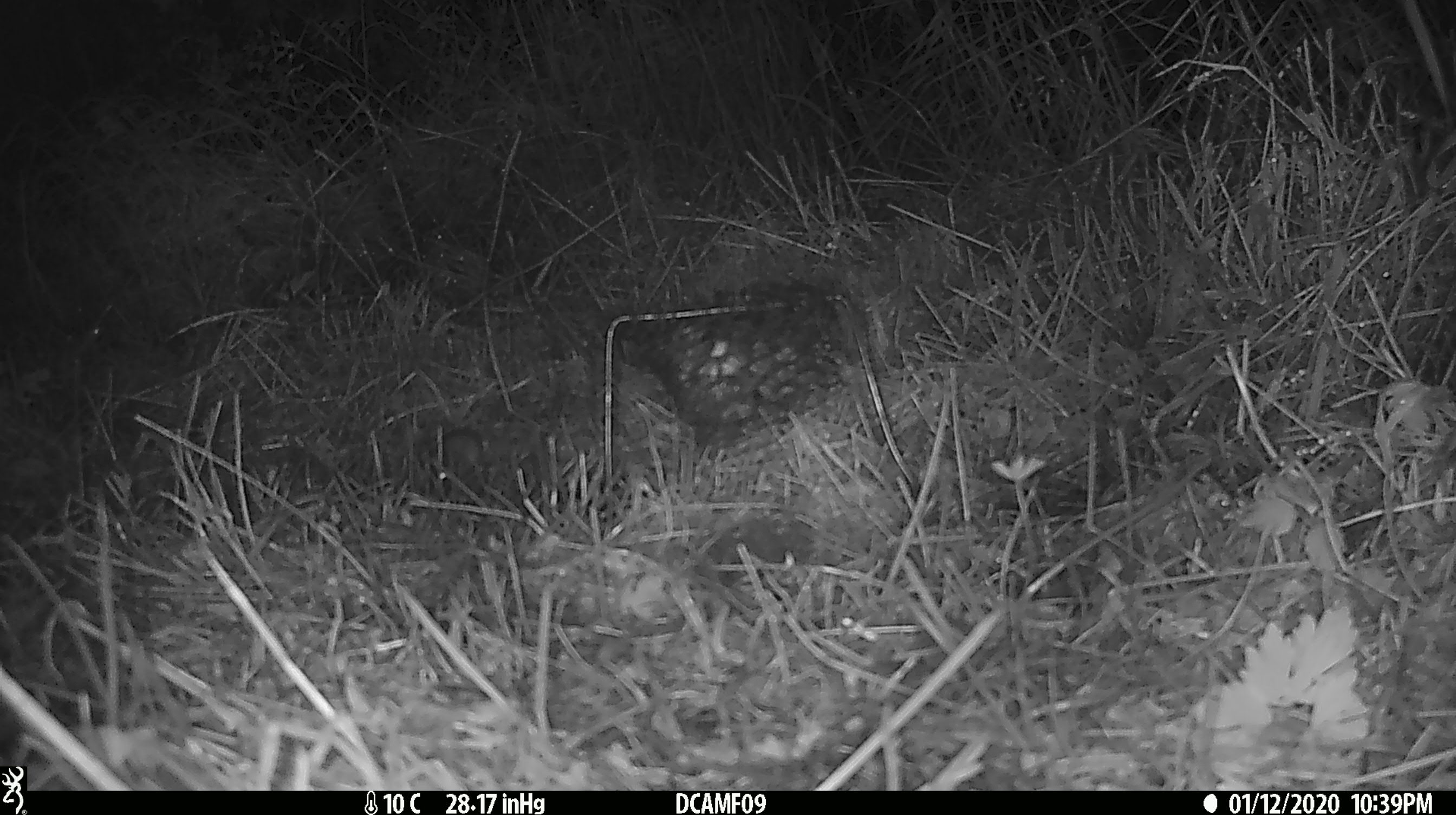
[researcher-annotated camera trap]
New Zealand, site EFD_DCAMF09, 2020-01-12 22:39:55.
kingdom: Animalia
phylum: Chordata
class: Mammalia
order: Rodentia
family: Muridae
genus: Mus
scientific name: Mus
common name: mouse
Mouse (Mus).